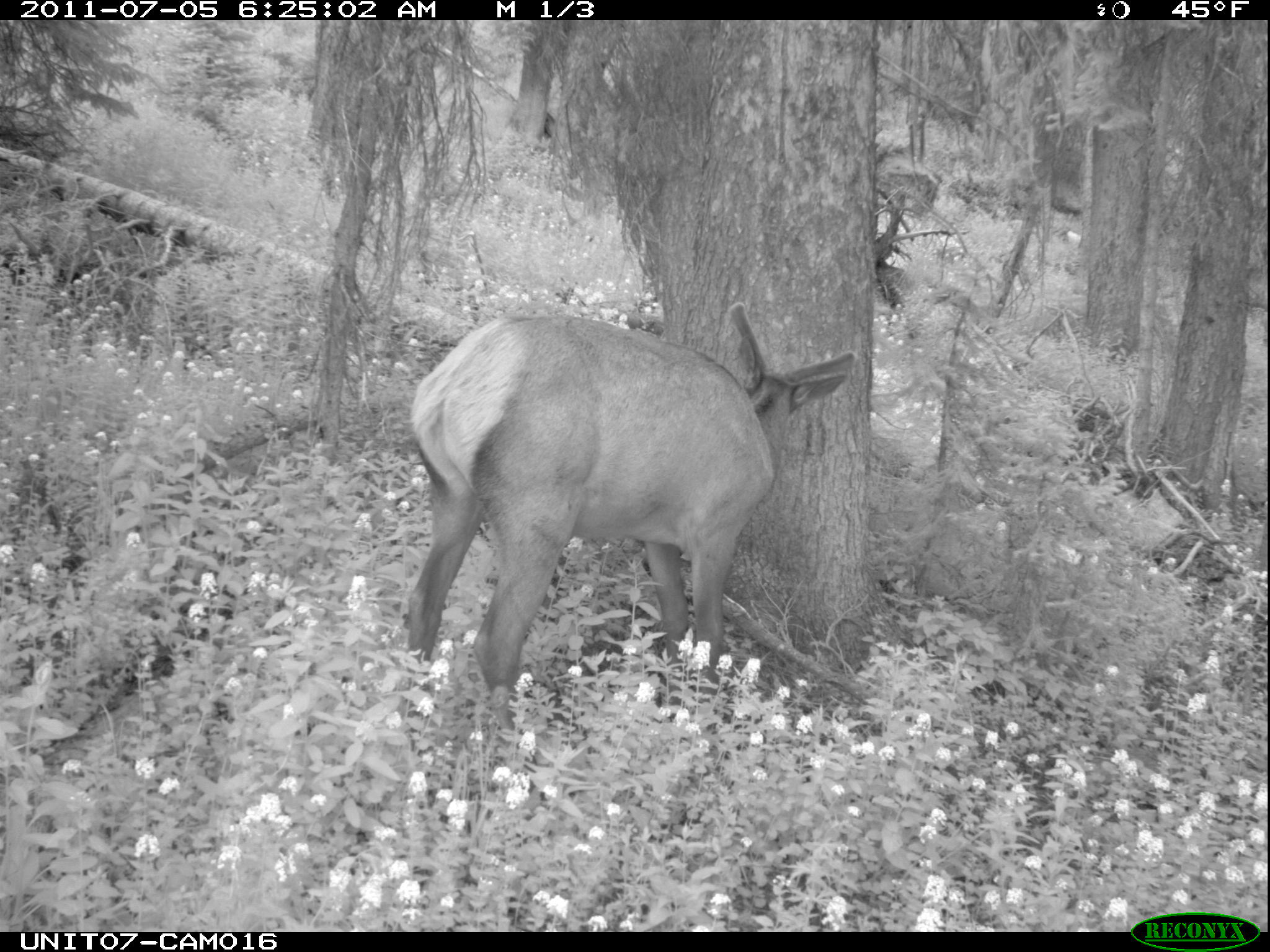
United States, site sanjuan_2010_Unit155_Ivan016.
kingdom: Animalia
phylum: Chordata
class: Mammalia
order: Artiodactyla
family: Cervidae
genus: Cervus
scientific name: Cervus elaphus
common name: red deer